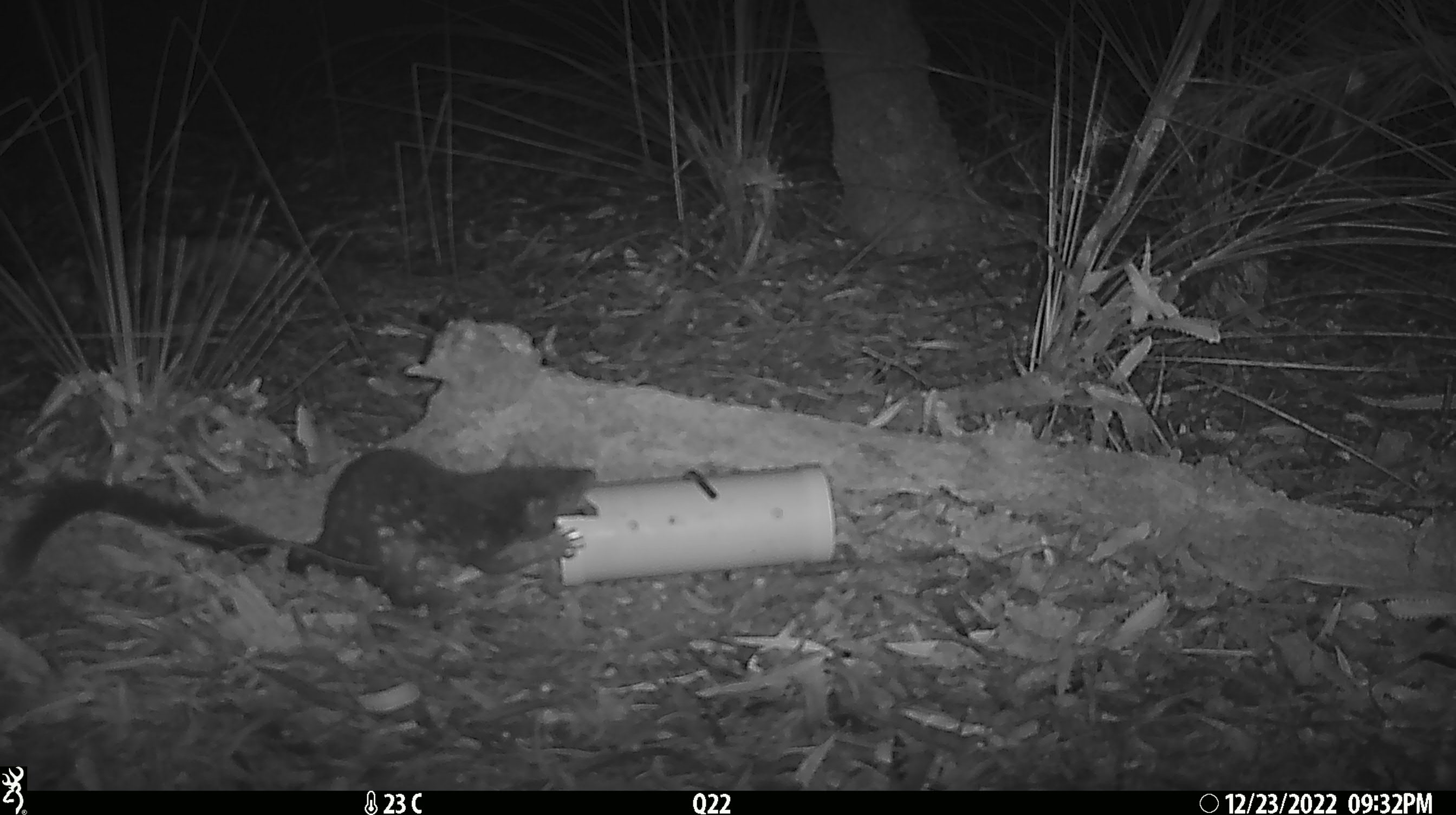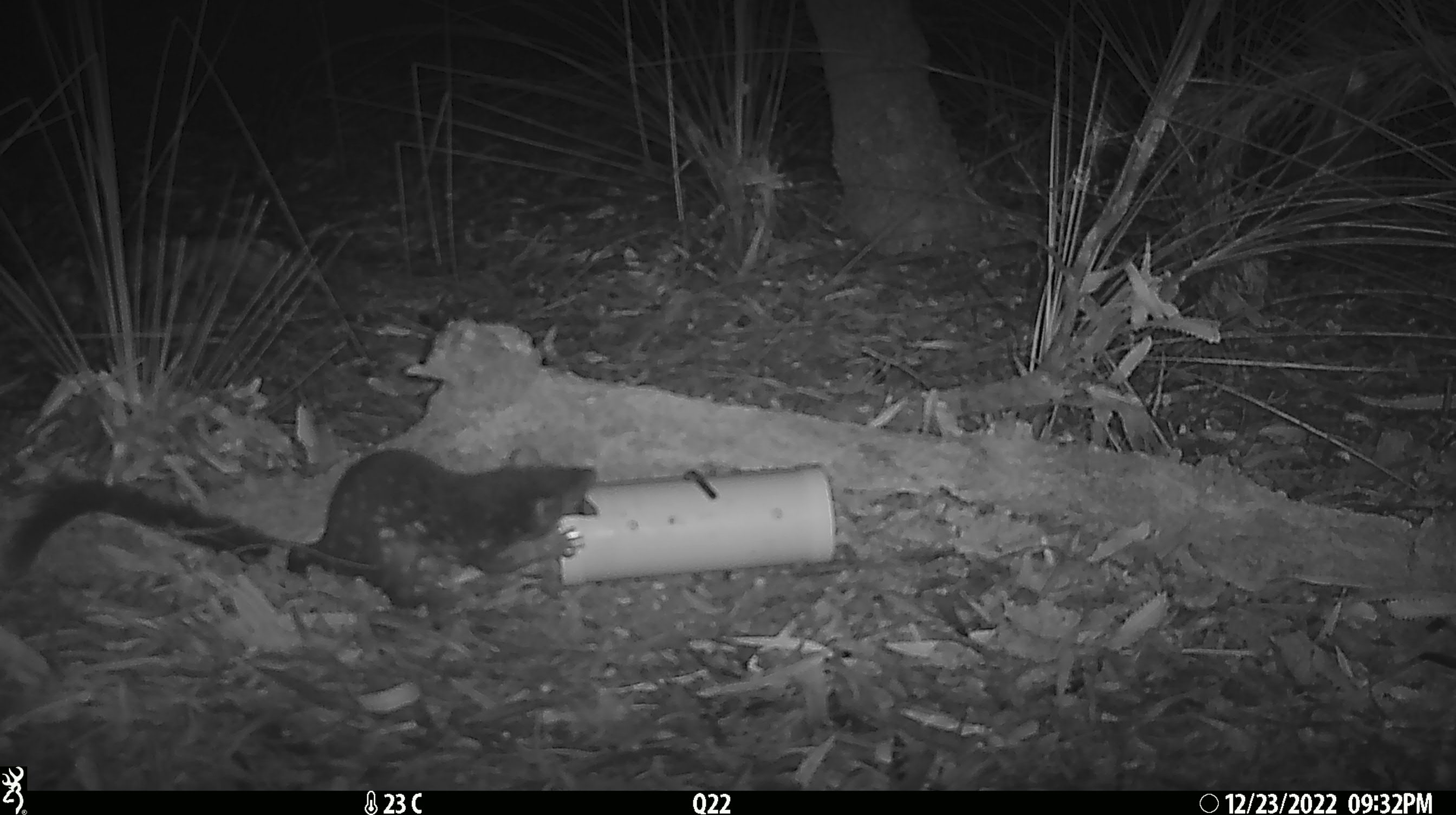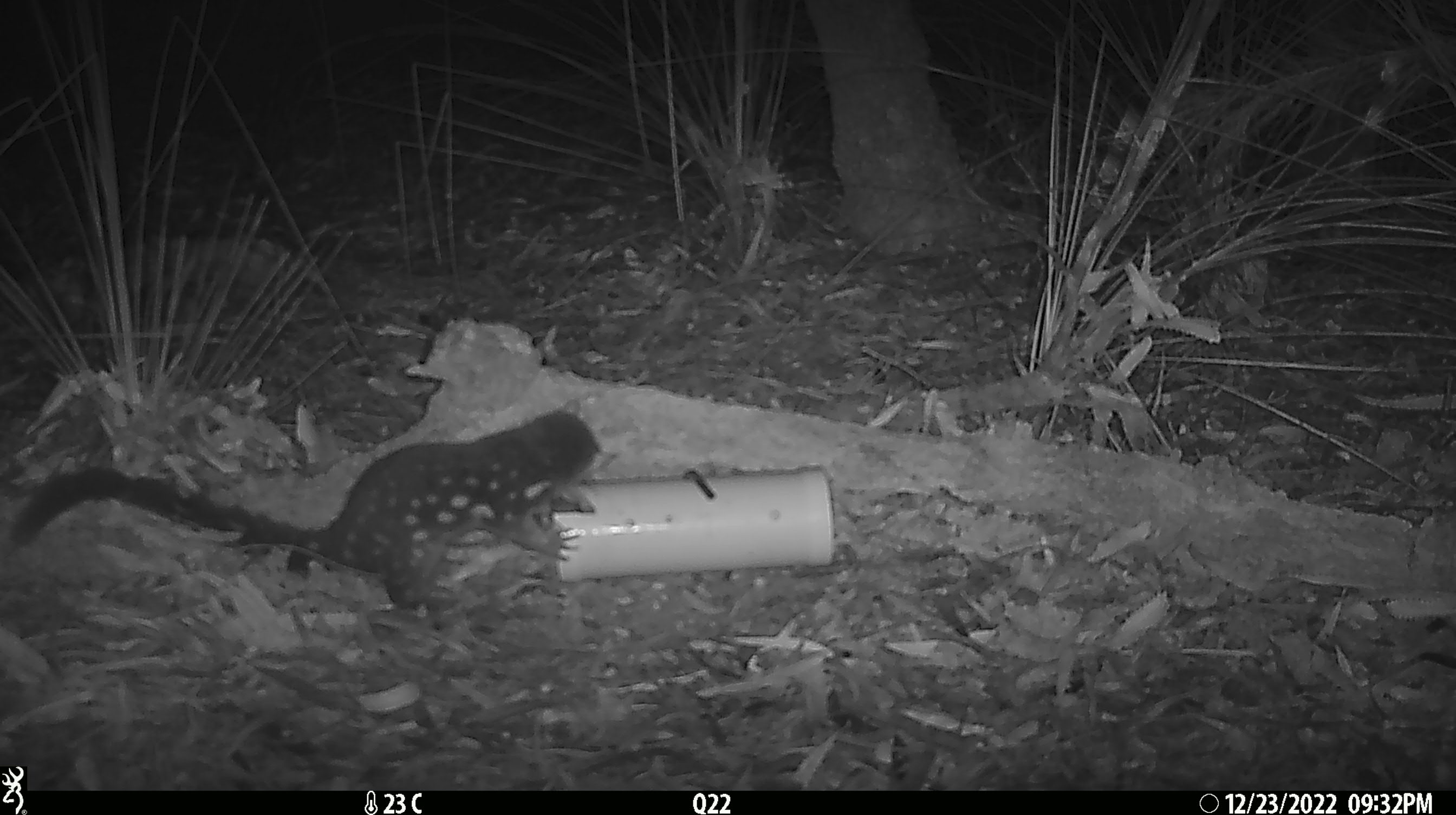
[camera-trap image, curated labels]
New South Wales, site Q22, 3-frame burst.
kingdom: Animalia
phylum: Chordata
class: Mammalia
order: Dasyuromorphia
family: Dasyuridae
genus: Dasyurus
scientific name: Dasyurus maculatus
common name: spotted-tailed quoll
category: quoll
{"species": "quoll (spotted-tailed quoll) (Dasyurus maculatus)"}